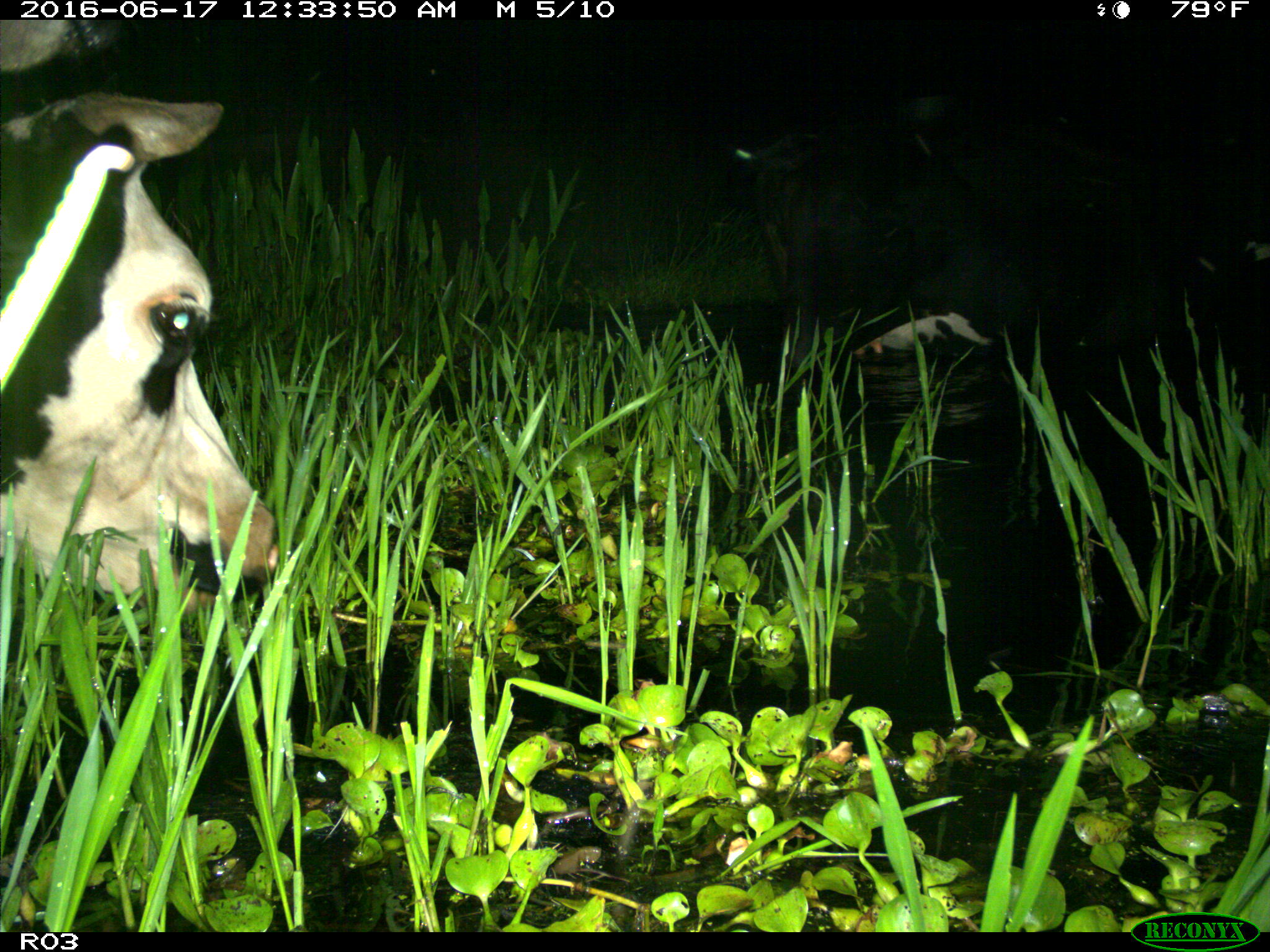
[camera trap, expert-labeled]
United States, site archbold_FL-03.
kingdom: Animalia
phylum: Chordata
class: Mammalia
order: Artiodactyla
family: Bovidae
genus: Bos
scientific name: Bos taurus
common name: domestic cow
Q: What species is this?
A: Bos taurus (domestic cow).